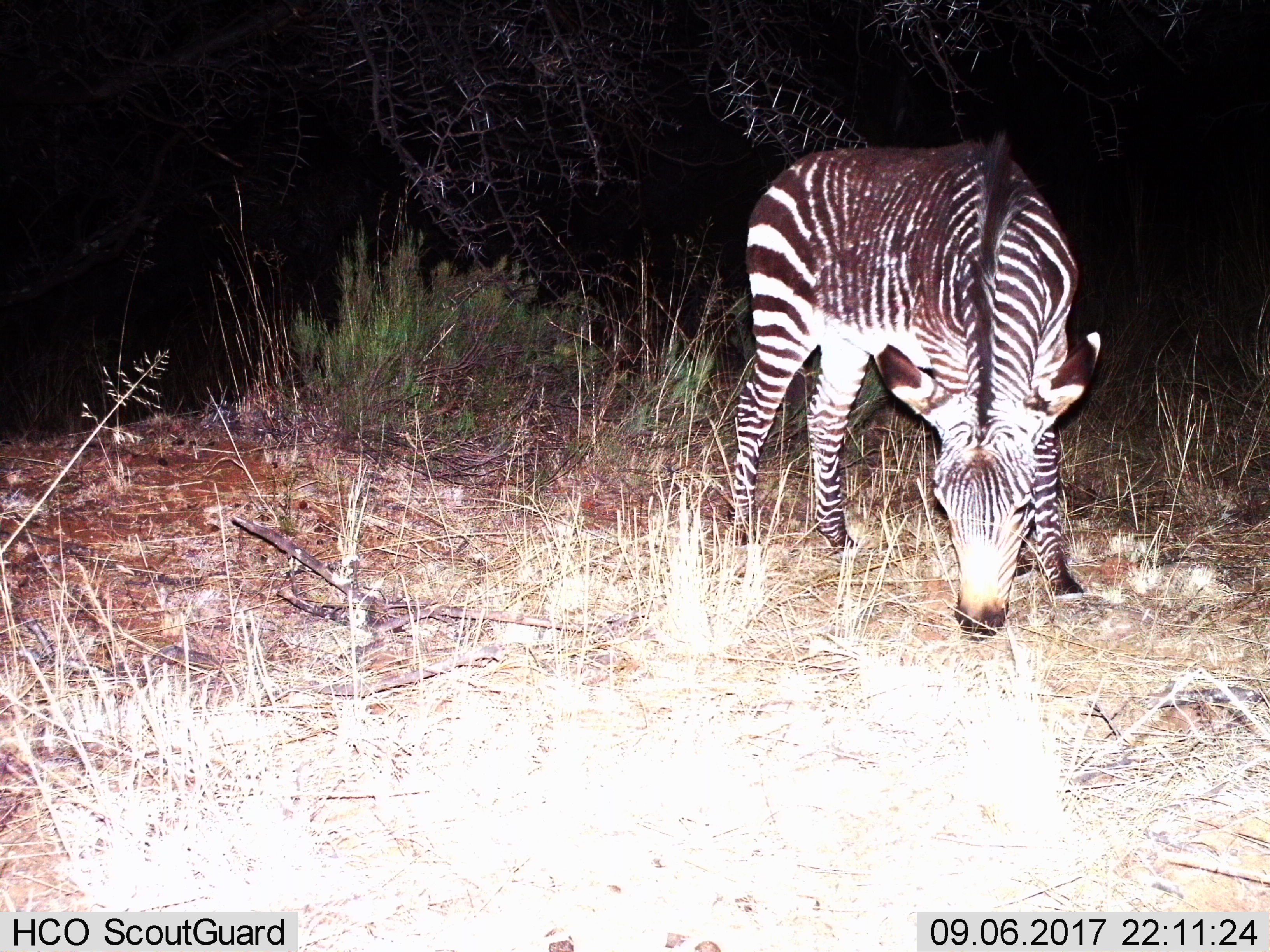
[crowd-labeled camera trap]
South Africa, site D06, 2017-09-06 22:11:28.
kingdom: Animalia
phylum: Chordata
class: Mammalia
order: Perissodactyla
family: Equidae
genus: Equus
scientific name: Equus zebra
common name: mountain zebra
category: zebramountain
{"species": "zebramountain (mountain zebra) (Equus zebra)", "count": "1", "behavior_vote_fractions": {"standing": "22%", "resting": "0%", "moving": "0%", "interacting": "0%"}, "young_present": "0%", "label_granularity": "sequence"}